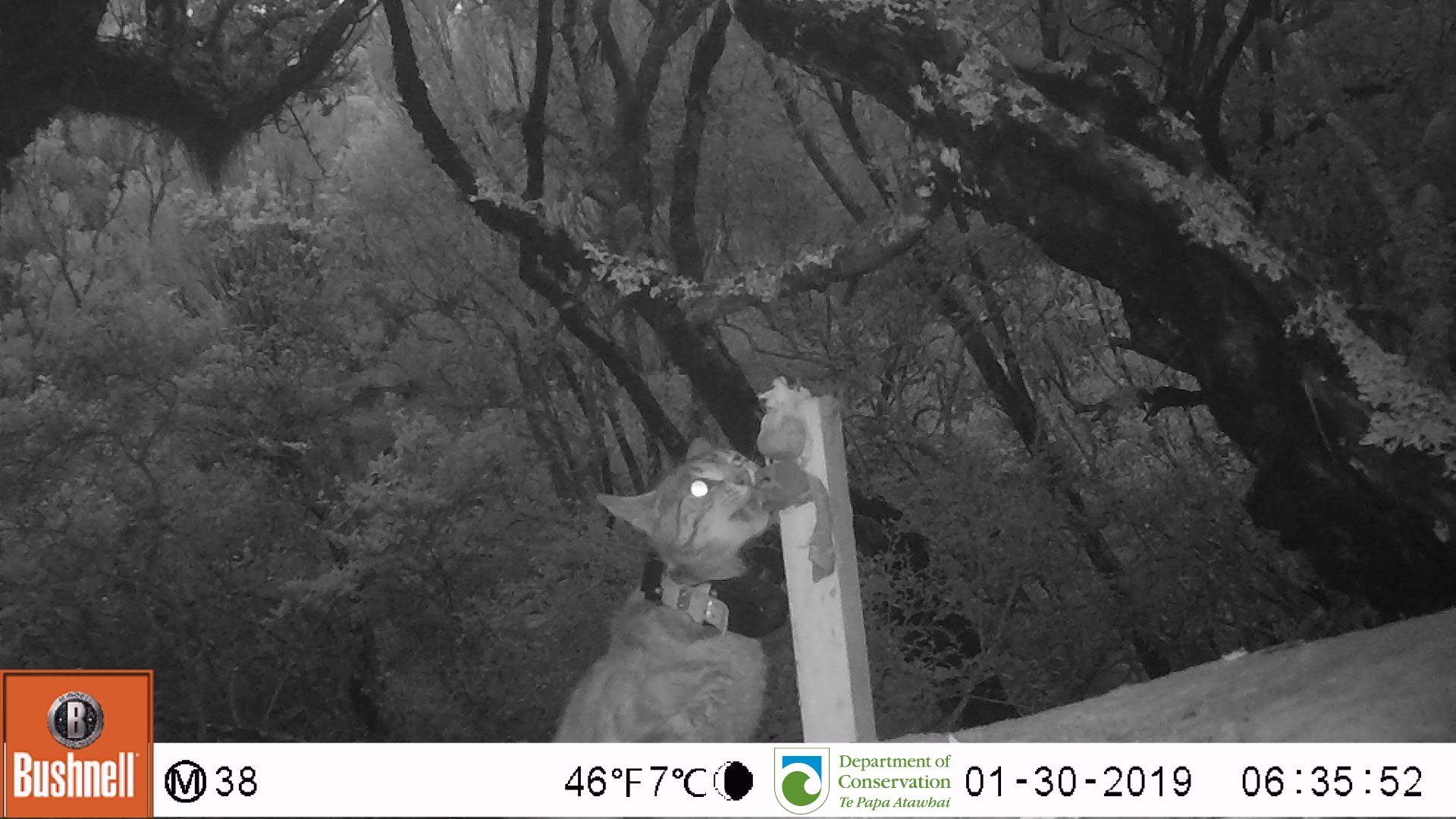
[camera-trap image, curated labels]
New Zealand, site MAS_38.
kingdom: Animalia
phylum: Chordata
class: Mammalia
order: Carnivora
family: Felidae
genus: Felis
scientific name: Felis catus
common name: domestic cat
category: cat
Cat (domestic cat) (Felis catus).